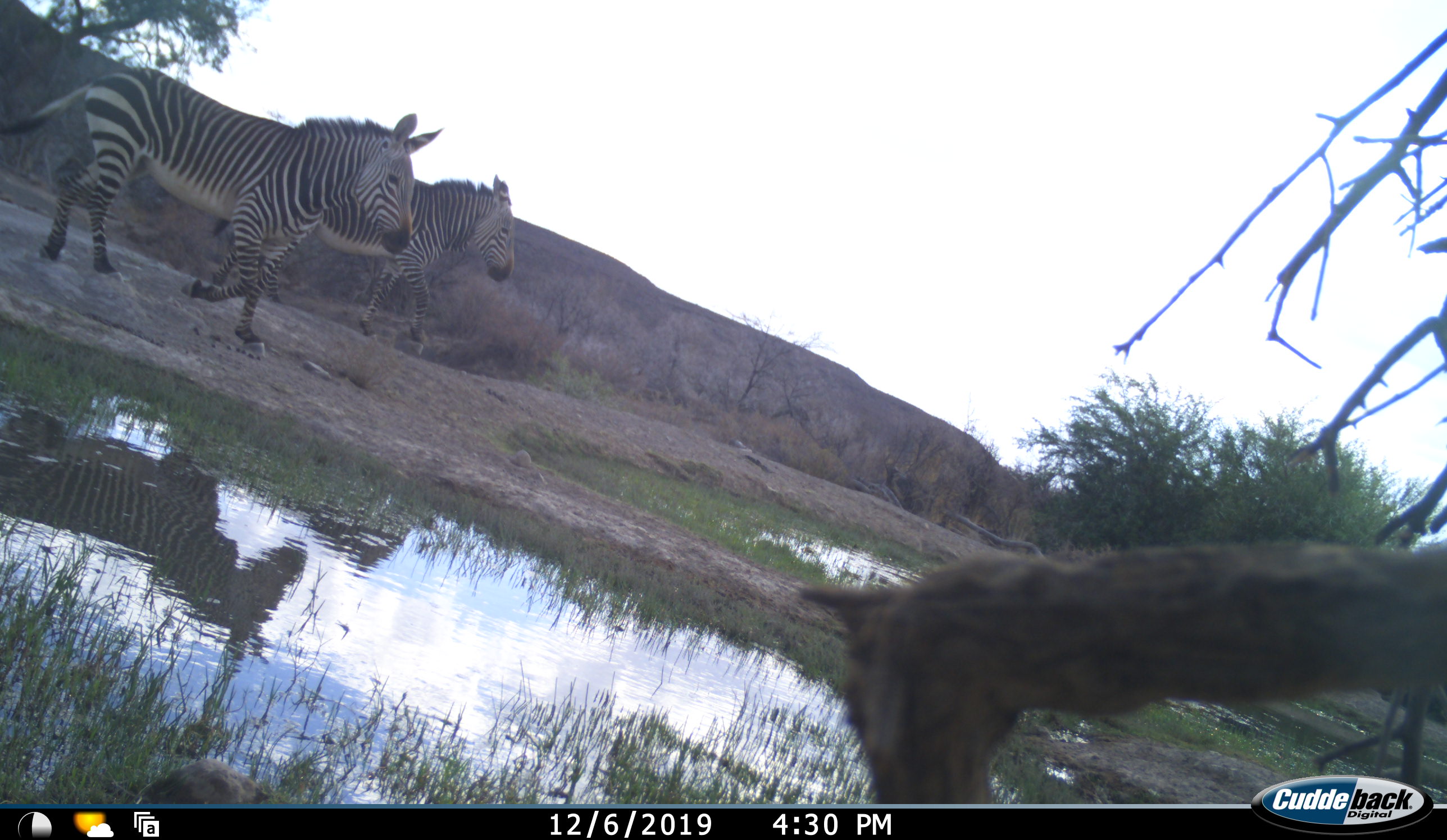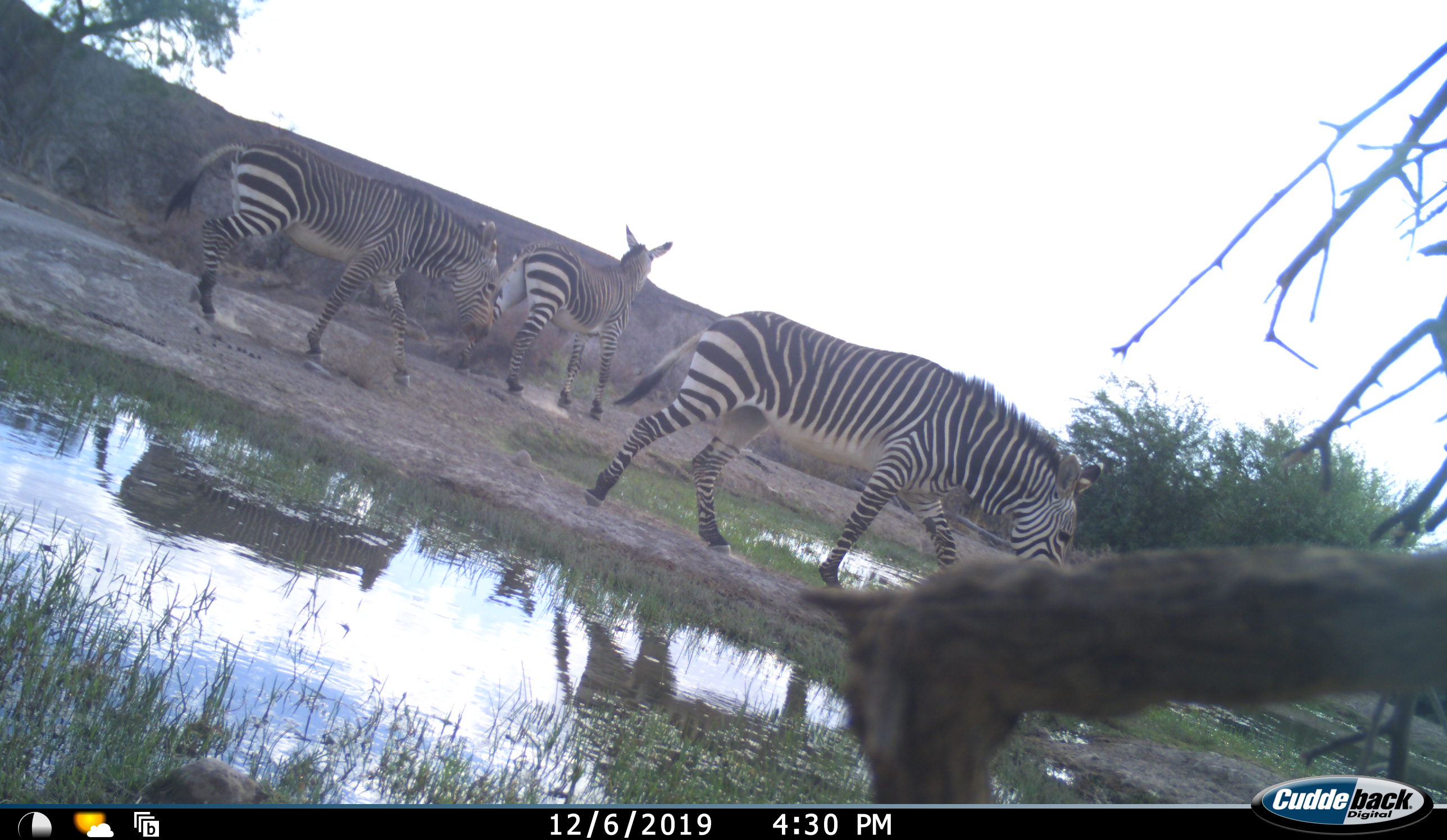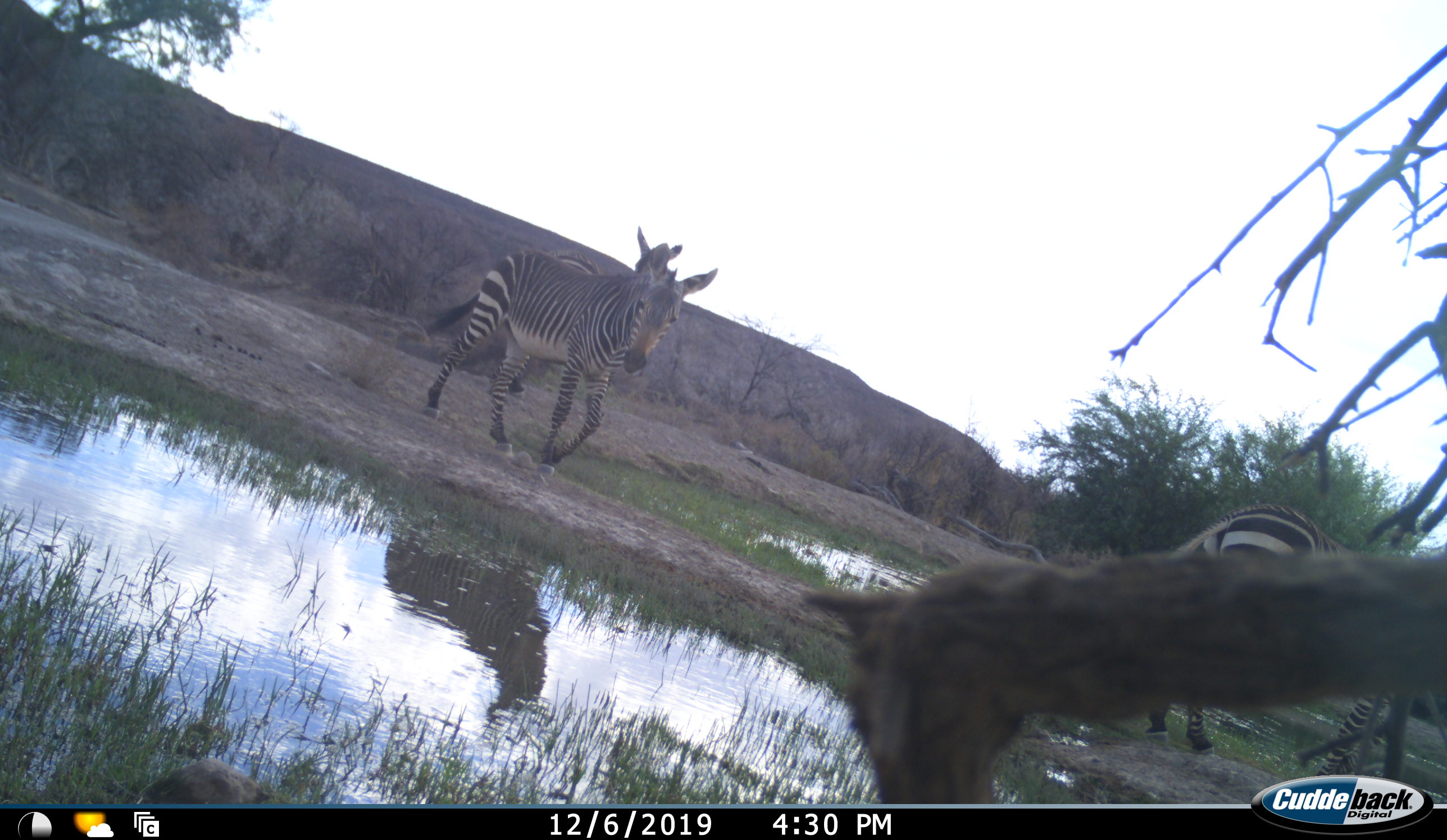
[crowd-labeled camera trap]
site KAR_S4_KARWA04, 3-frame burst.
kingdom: Animalia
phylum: Chordata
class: Mammalia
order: Perissodactyla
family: Equidae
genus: Equus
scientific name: Equus zebra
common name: mountain zebra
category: zebramountain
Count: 3.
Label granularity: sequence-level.